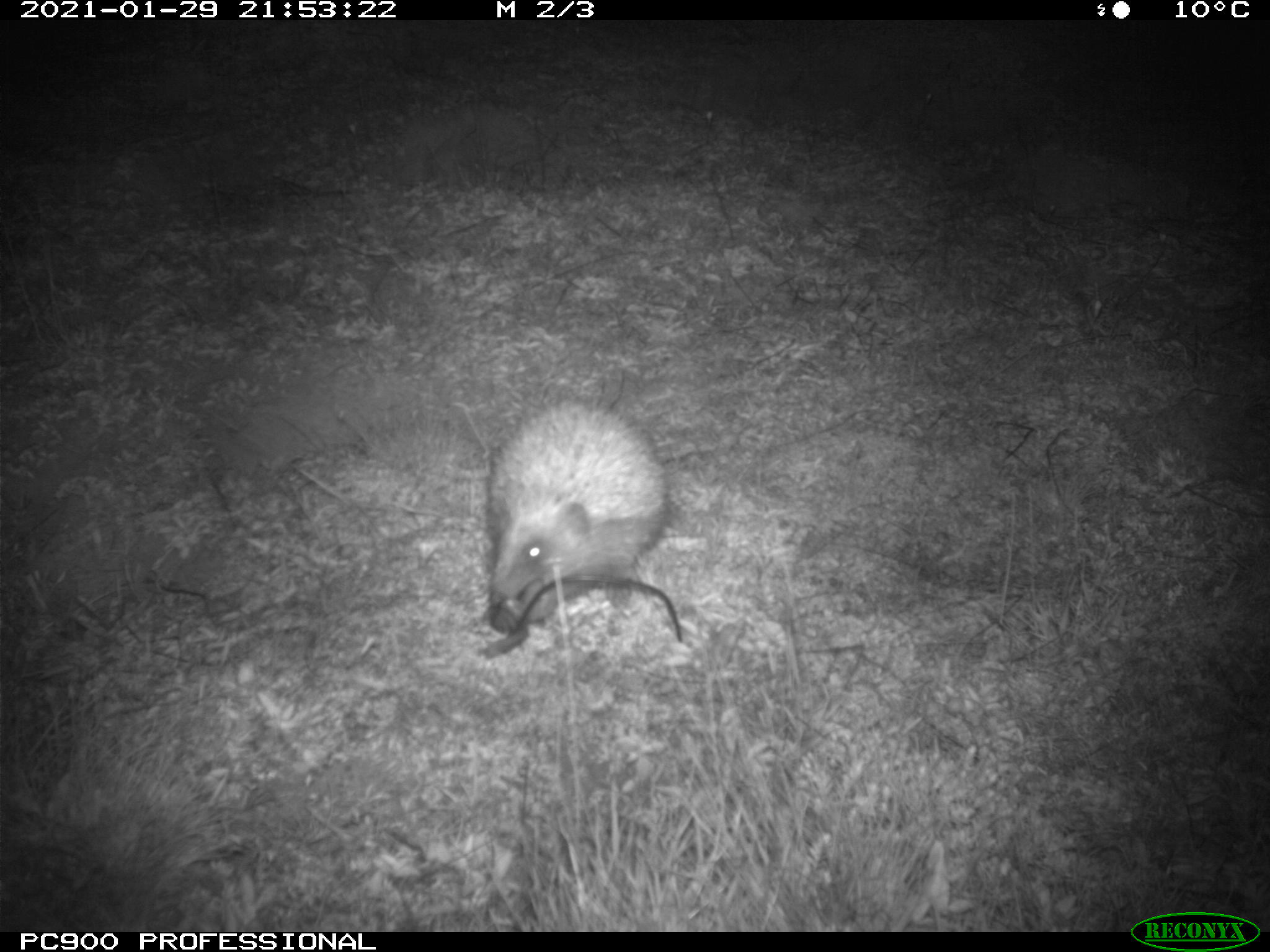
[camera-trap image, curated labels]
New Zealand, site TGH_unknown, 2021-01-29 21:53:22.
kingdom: Animalia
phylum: Chordata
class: Mammalia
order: Eulipotyphla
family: Erinaceidae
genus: Erinaceus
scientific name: Erinaceus europaeus europaeus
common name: european hedgehog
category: hedgehog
Hedgehog (european hedgehog) (Erinaceus europaeus europaeus).